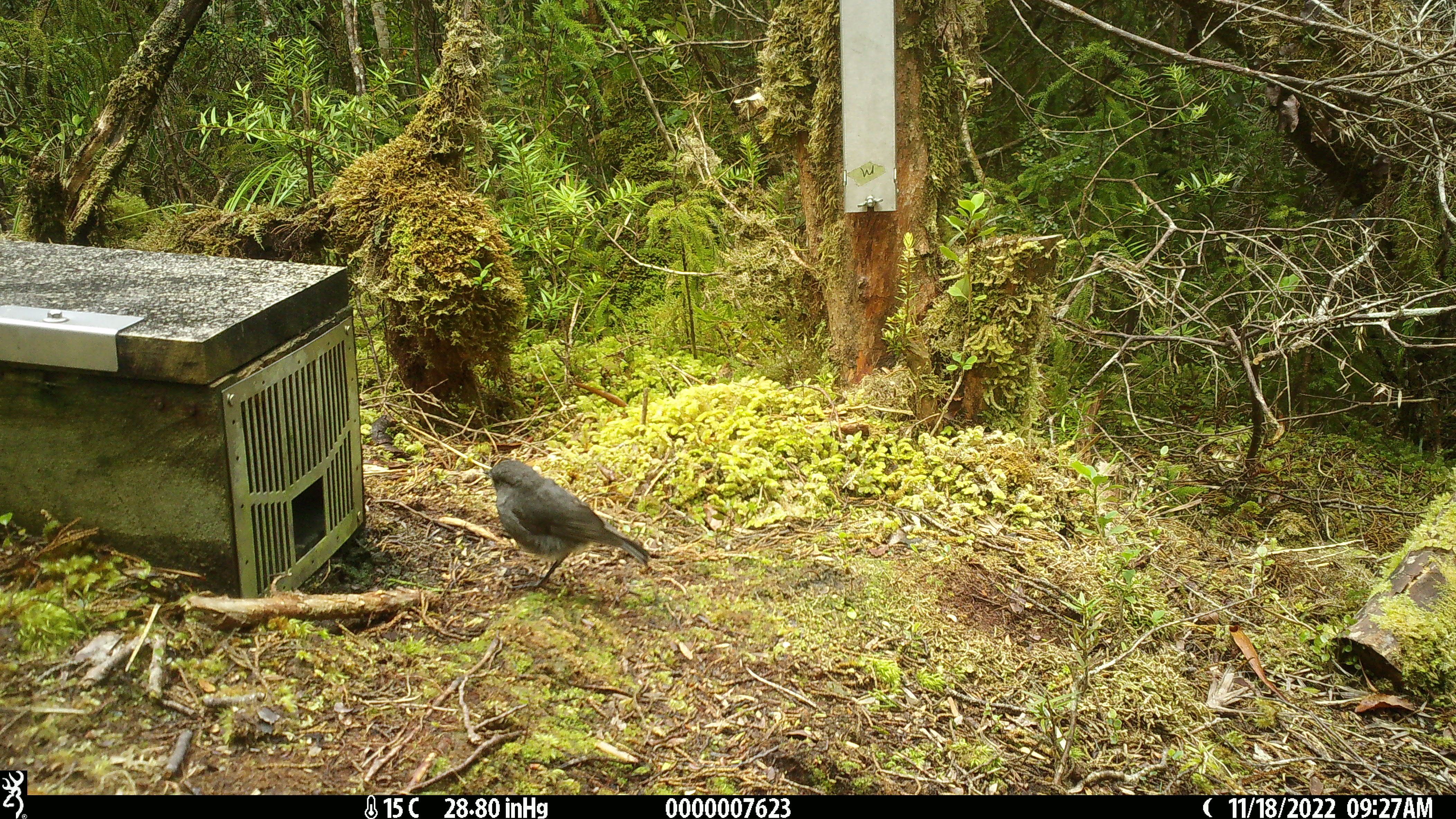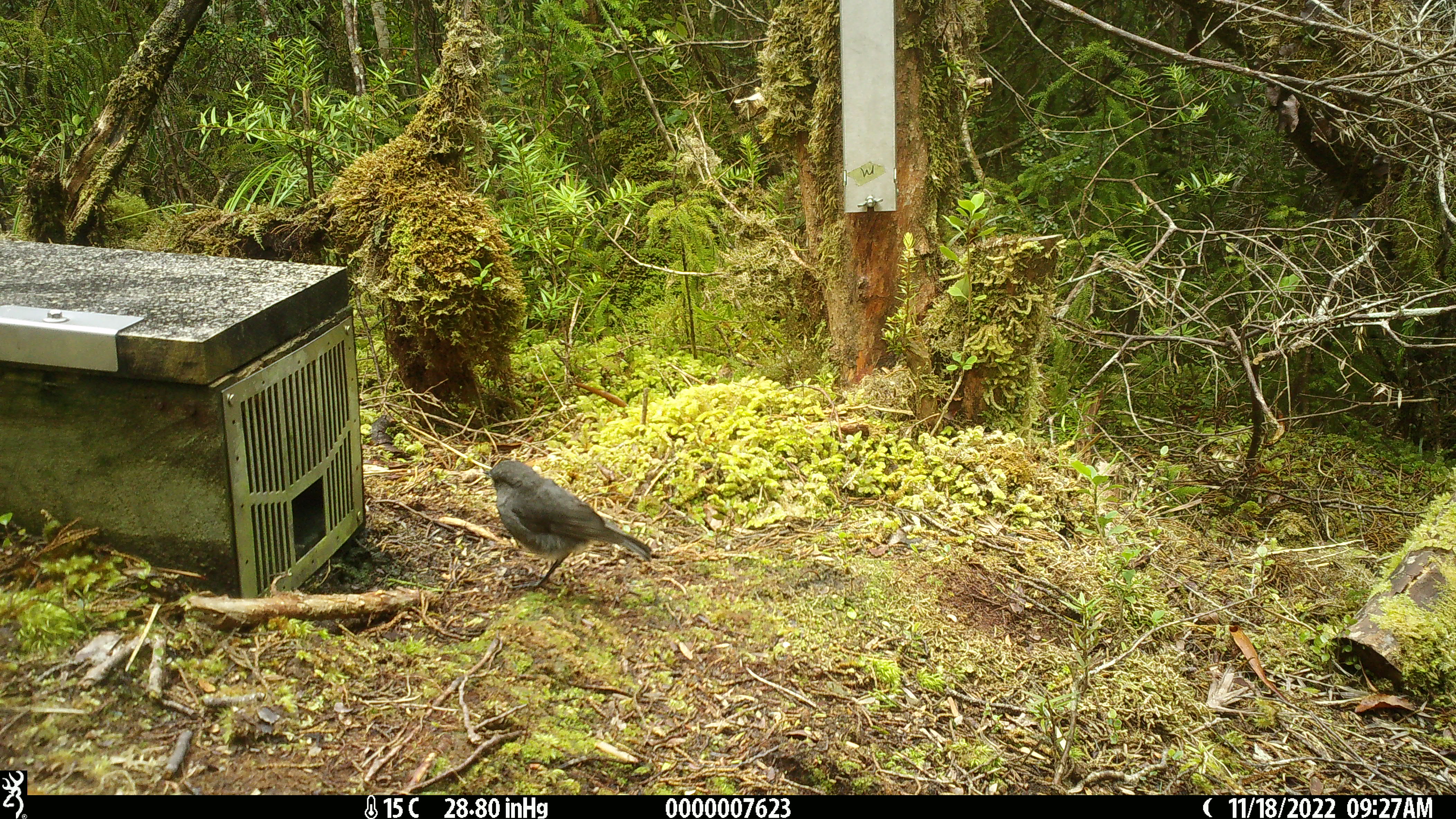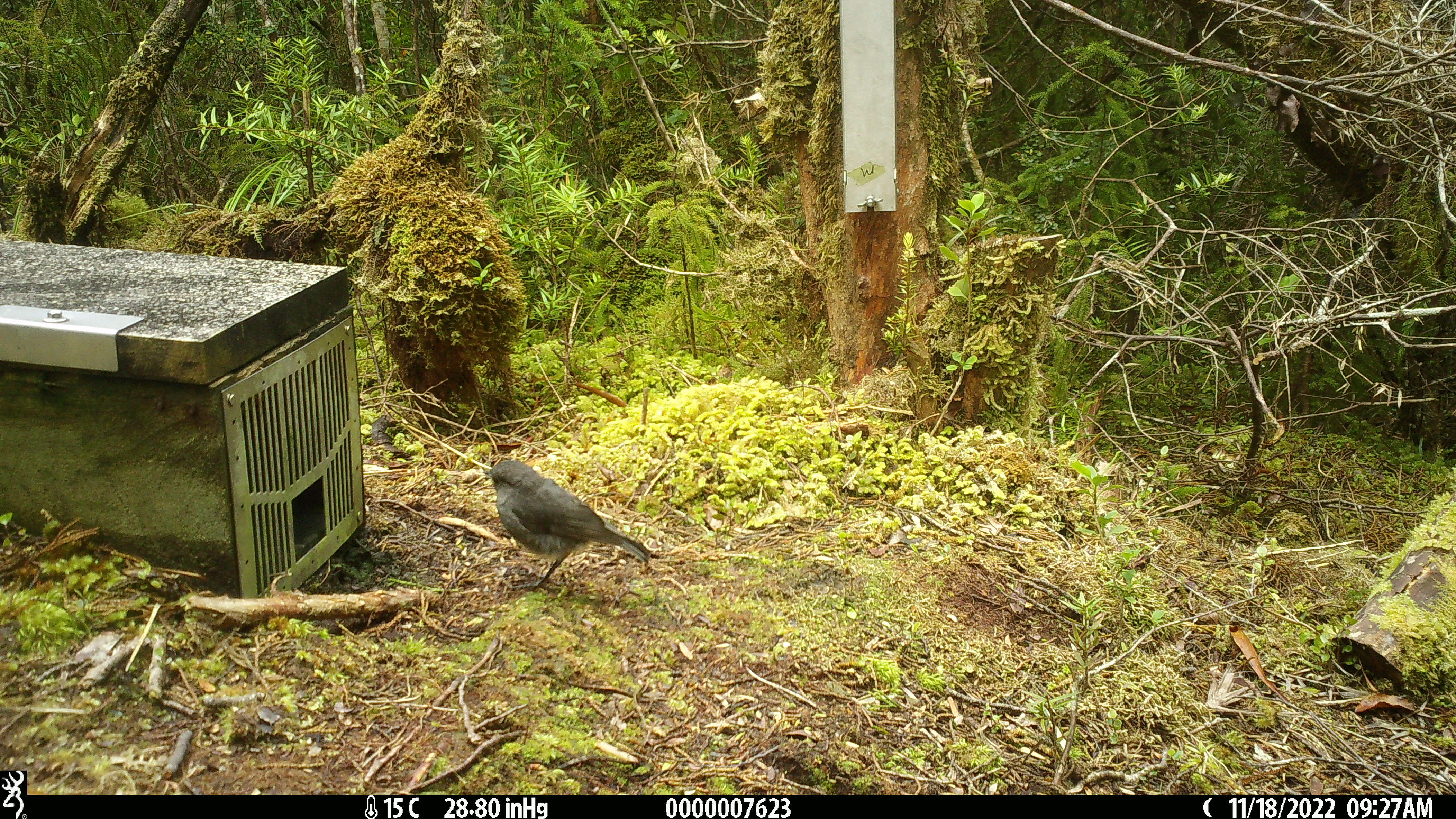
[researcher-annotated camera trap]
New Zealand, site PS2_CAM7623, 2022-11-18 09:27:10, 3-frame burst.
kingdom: Animalia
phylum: Chordata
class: Aves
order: Passeriformes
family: Petroicidae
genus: Petroica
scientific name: Petroica australis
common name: new zealand robin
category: robin